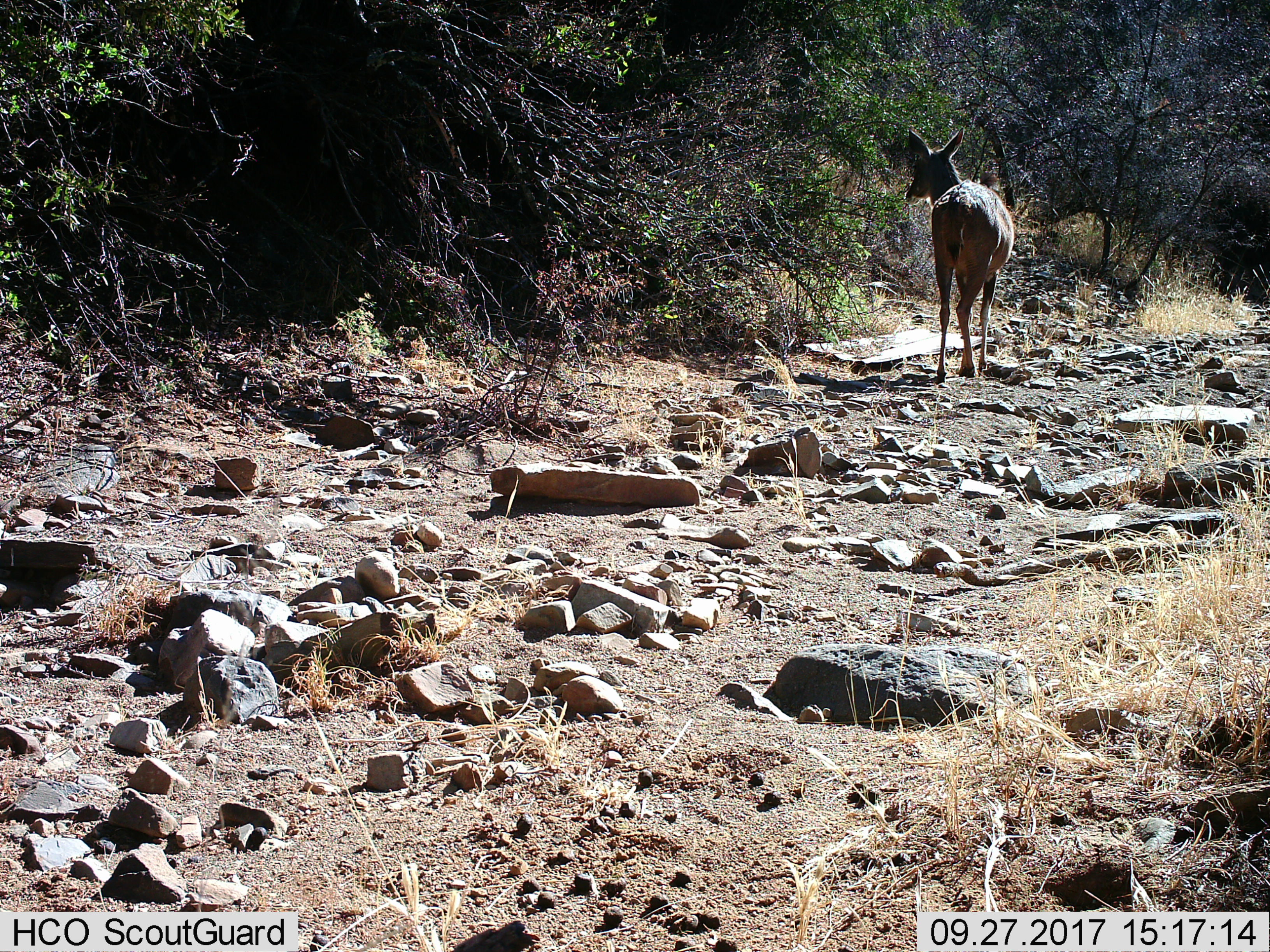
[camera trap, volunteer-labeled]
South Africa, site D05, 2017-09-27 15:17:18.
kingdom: Animalia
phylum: Chordata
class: Mammalia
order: Artiodactyla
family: Bovidae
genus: Redunca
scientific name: Redunca fulvorufula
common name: mountain reedbuck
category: reedbuckmountain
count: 1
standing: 75%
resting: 0%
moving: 25%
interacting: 0%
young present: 0%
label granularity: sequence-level